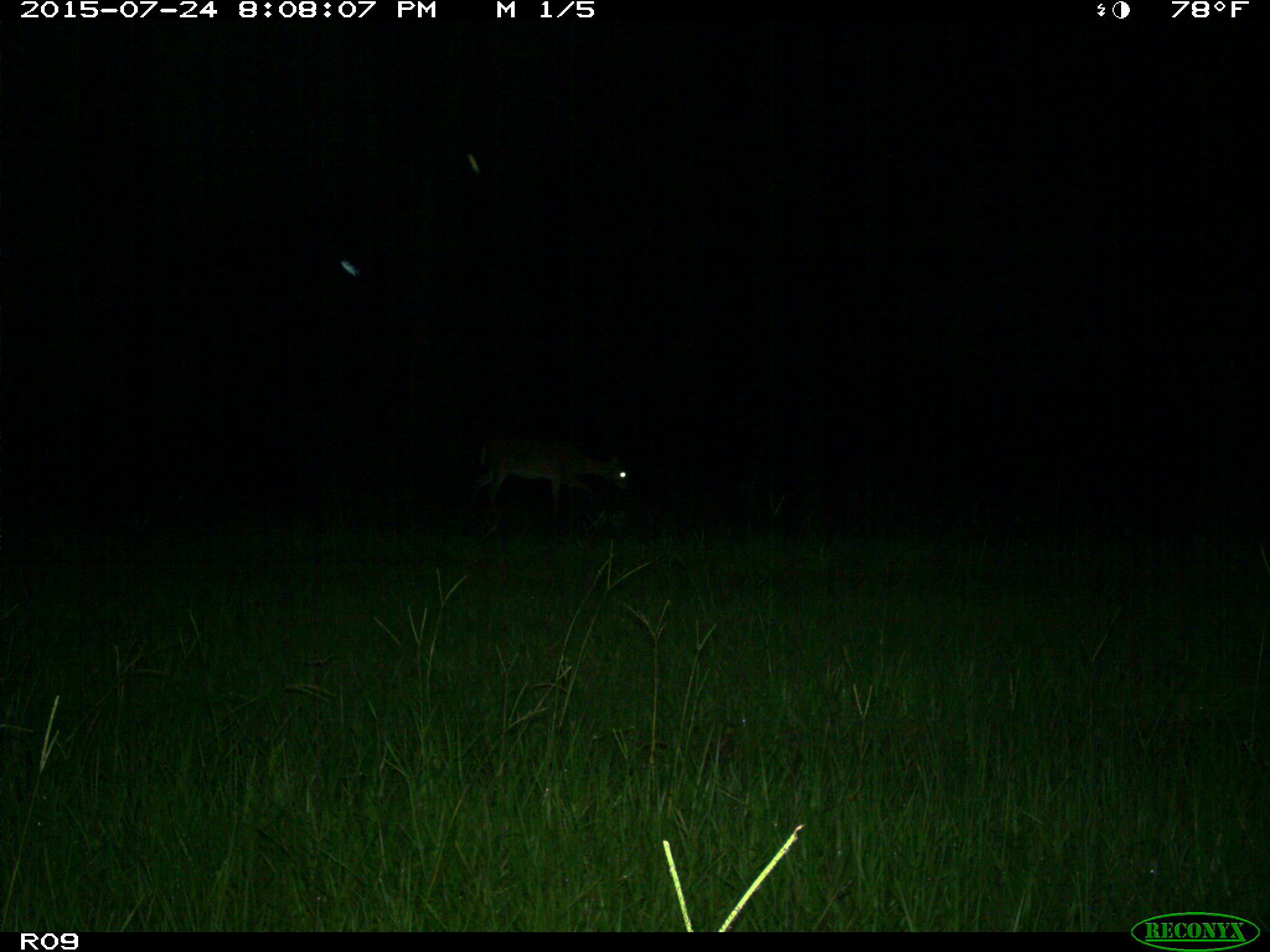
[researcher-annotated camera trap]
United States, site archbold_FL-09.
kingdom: Animalia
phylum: Chordata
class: Mammalia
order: Artiodactyla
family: Cervidae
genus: Odocoileus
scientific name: Odocoileus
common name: deer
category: unidentified deer